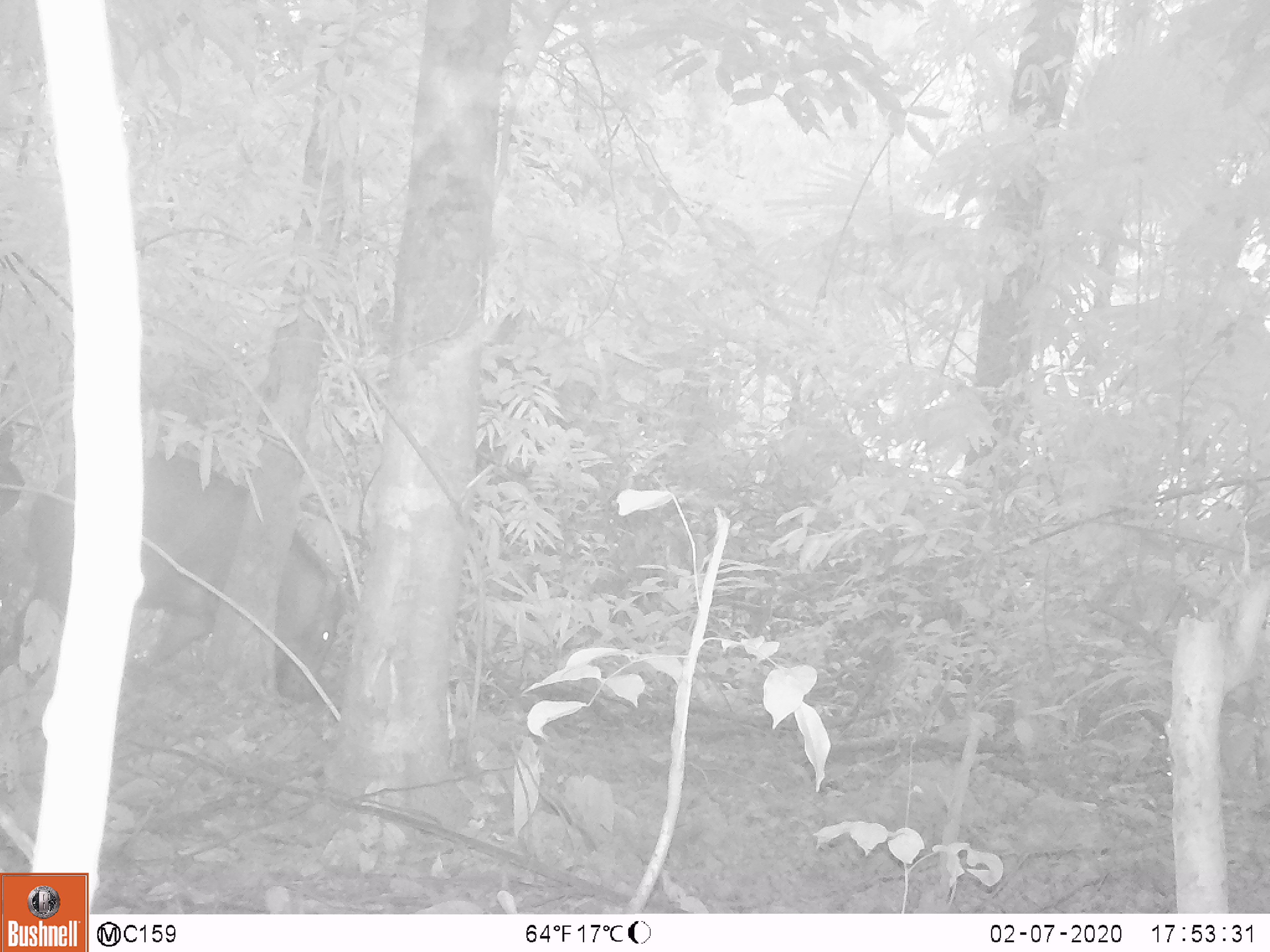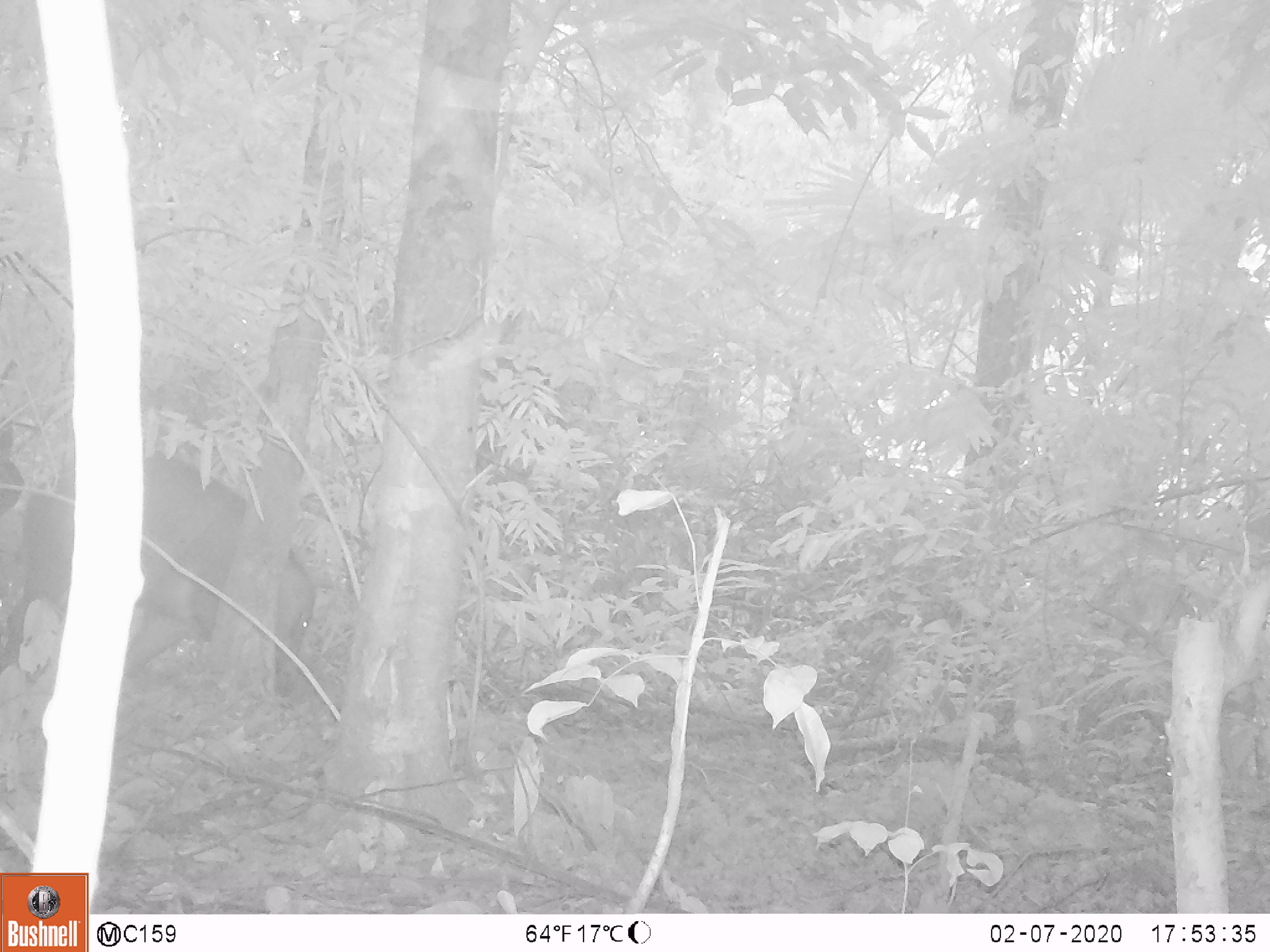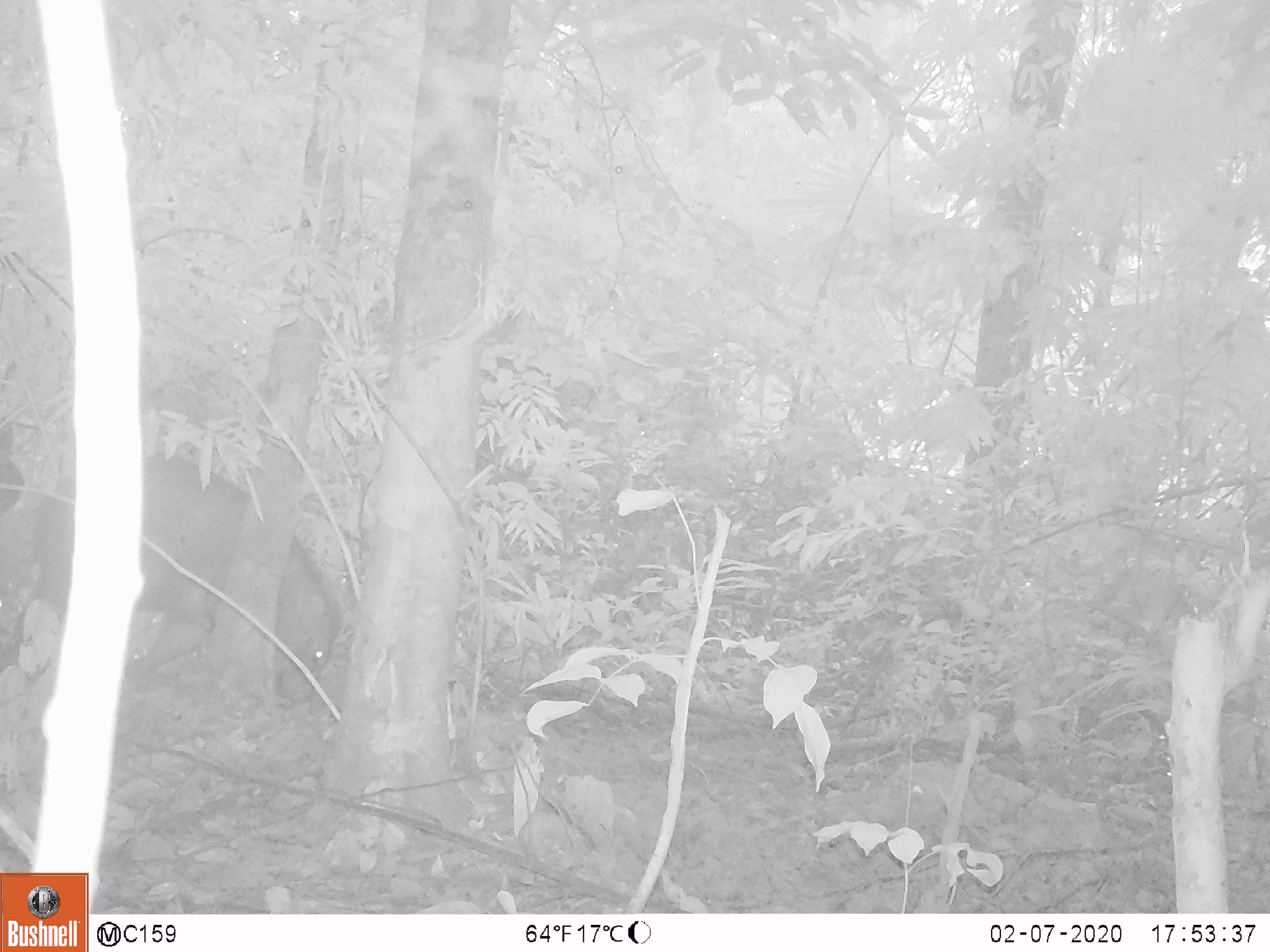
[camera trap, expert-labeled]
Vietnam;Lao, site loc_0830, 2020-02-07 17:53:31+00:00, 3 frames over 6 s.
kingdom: Animalia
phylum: Chordata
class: Mammalia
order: Artiodactyla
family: Suidae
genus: Sus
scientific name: Sus scrofa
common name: eurasian wild pig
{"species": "eurasian wild pig (Sus scrofa)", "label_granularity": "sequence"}